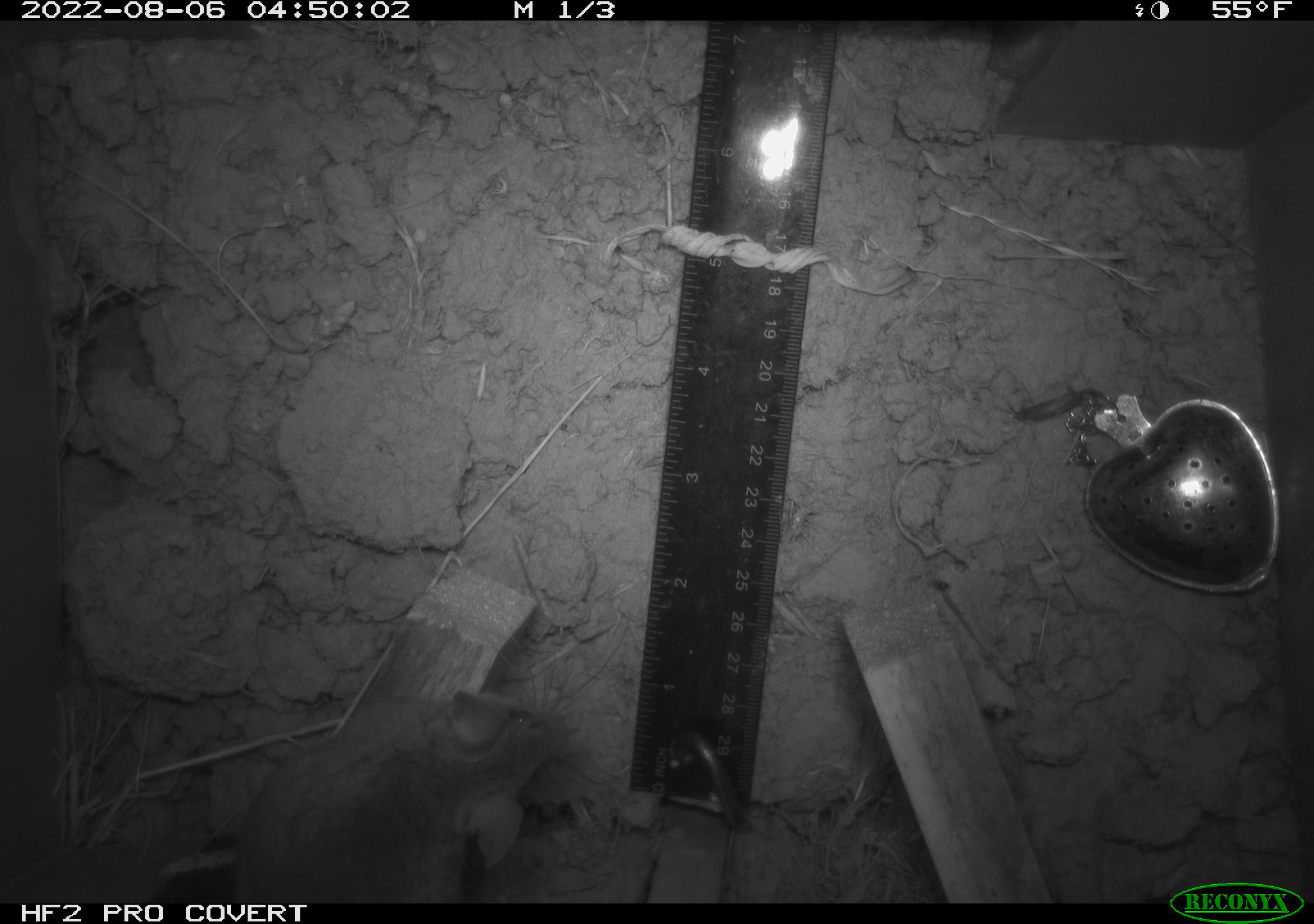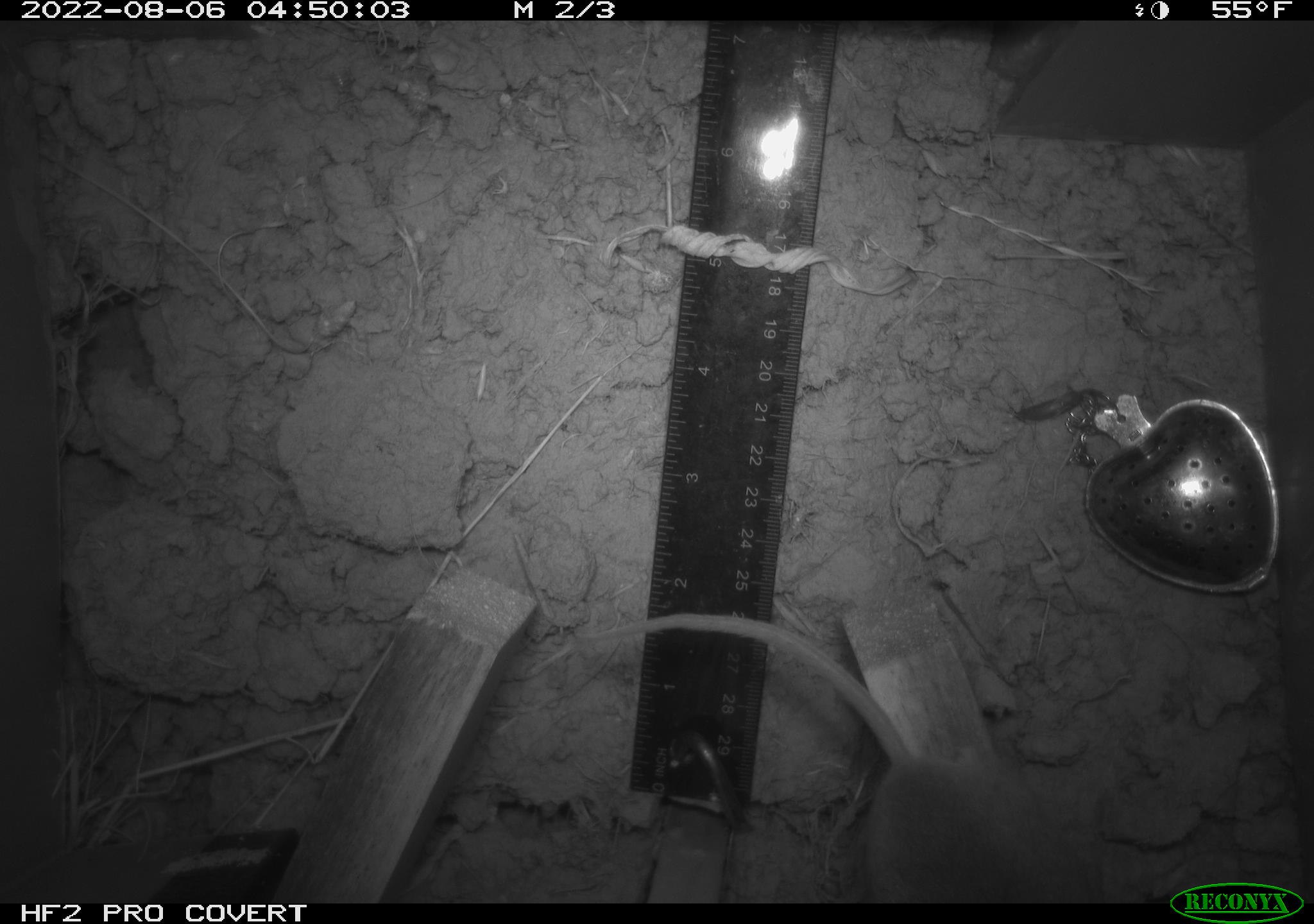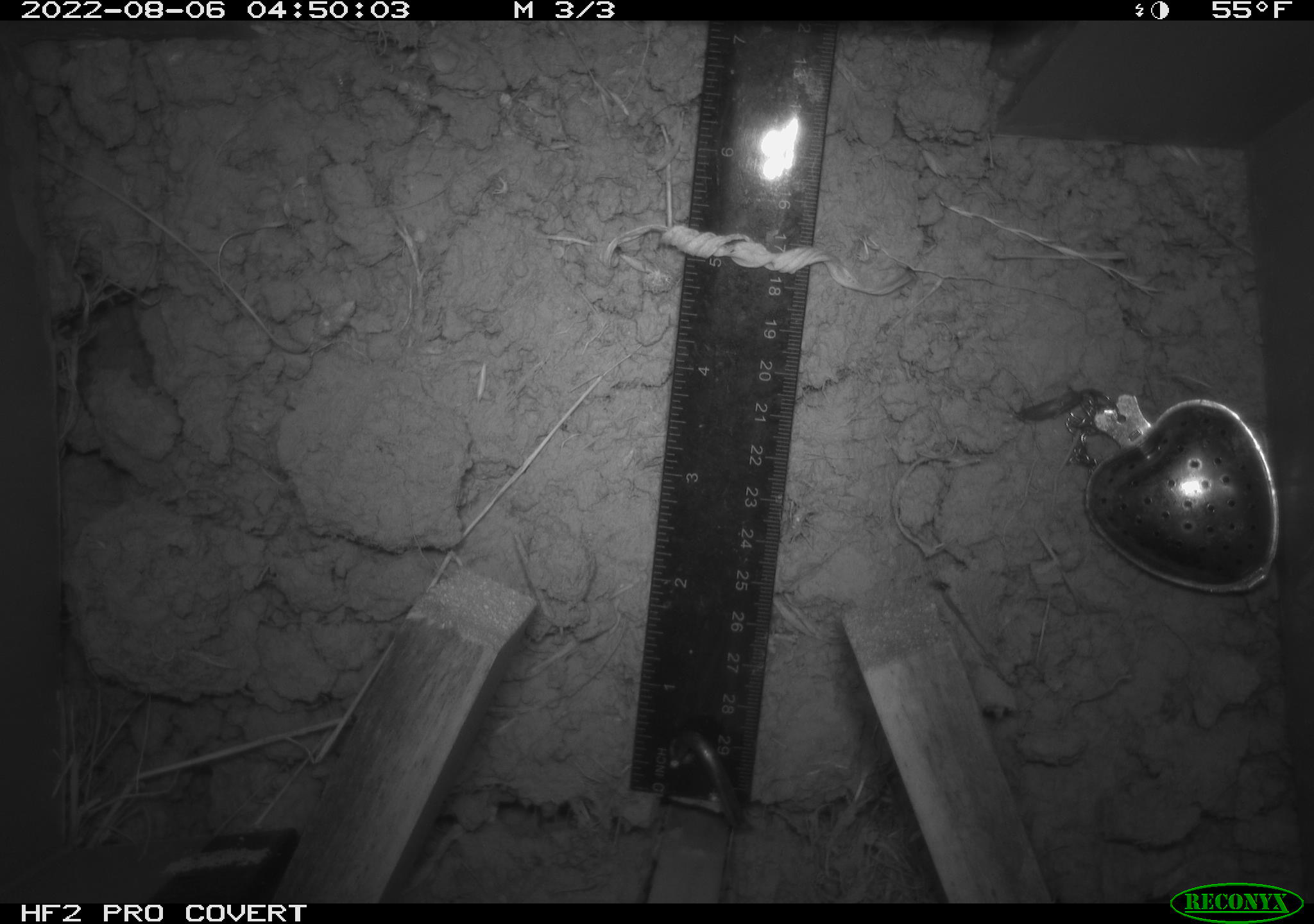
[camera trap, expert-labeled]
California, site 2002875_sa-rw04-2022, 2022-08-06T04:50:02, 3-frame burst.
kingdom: Animalia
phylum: Chordata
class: Mammalia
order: Rodentia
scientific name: Rodentia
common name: mouse species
Mouse species (Rodentia).